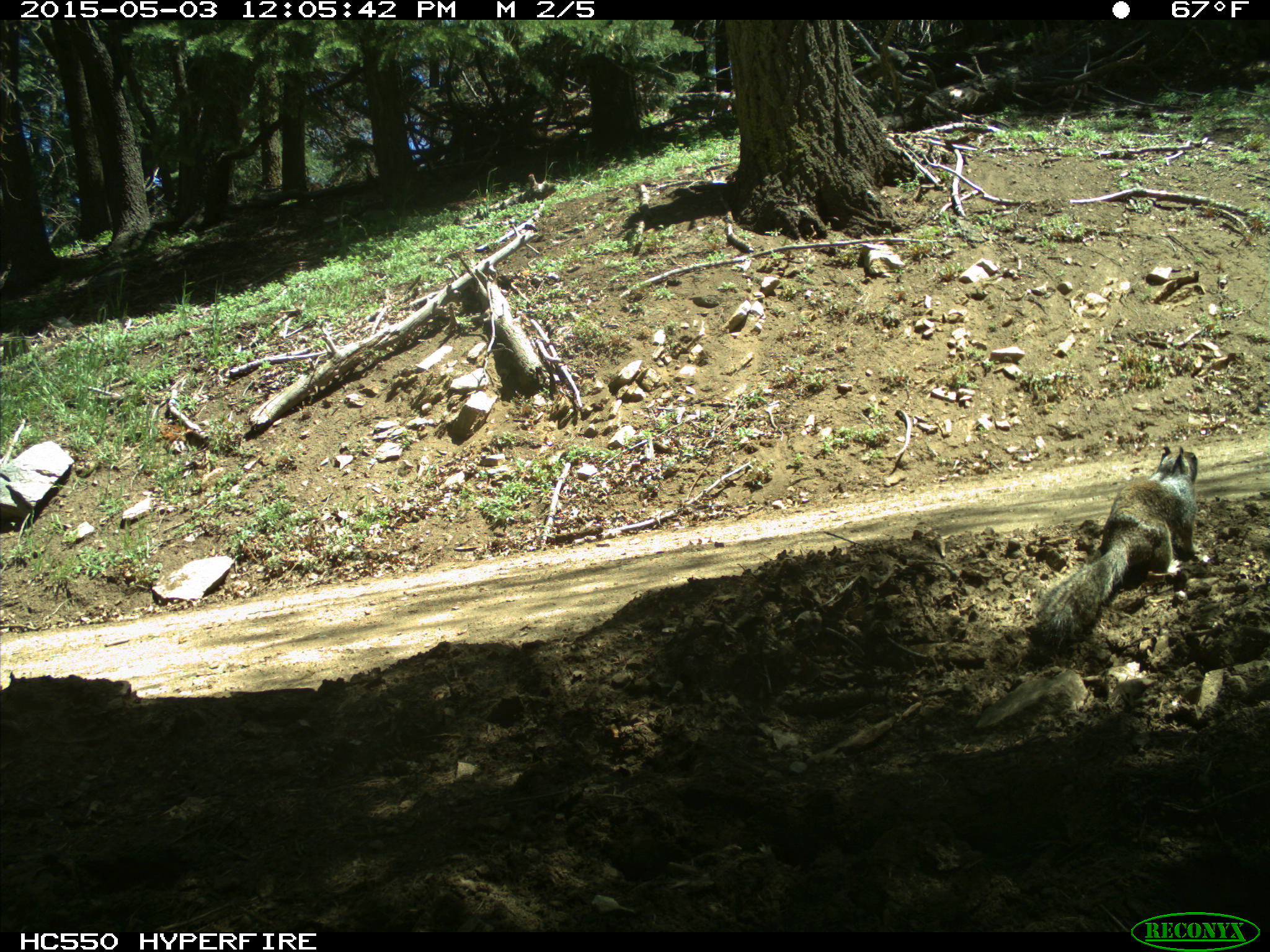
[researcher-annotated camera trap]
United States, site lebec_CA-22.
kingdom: Animalia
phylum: Chordata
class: Mammalia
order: Rodentia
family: Sciuridae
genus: Otospermophilus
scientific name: Otospermophilus beecheyi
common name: california ground squirrel